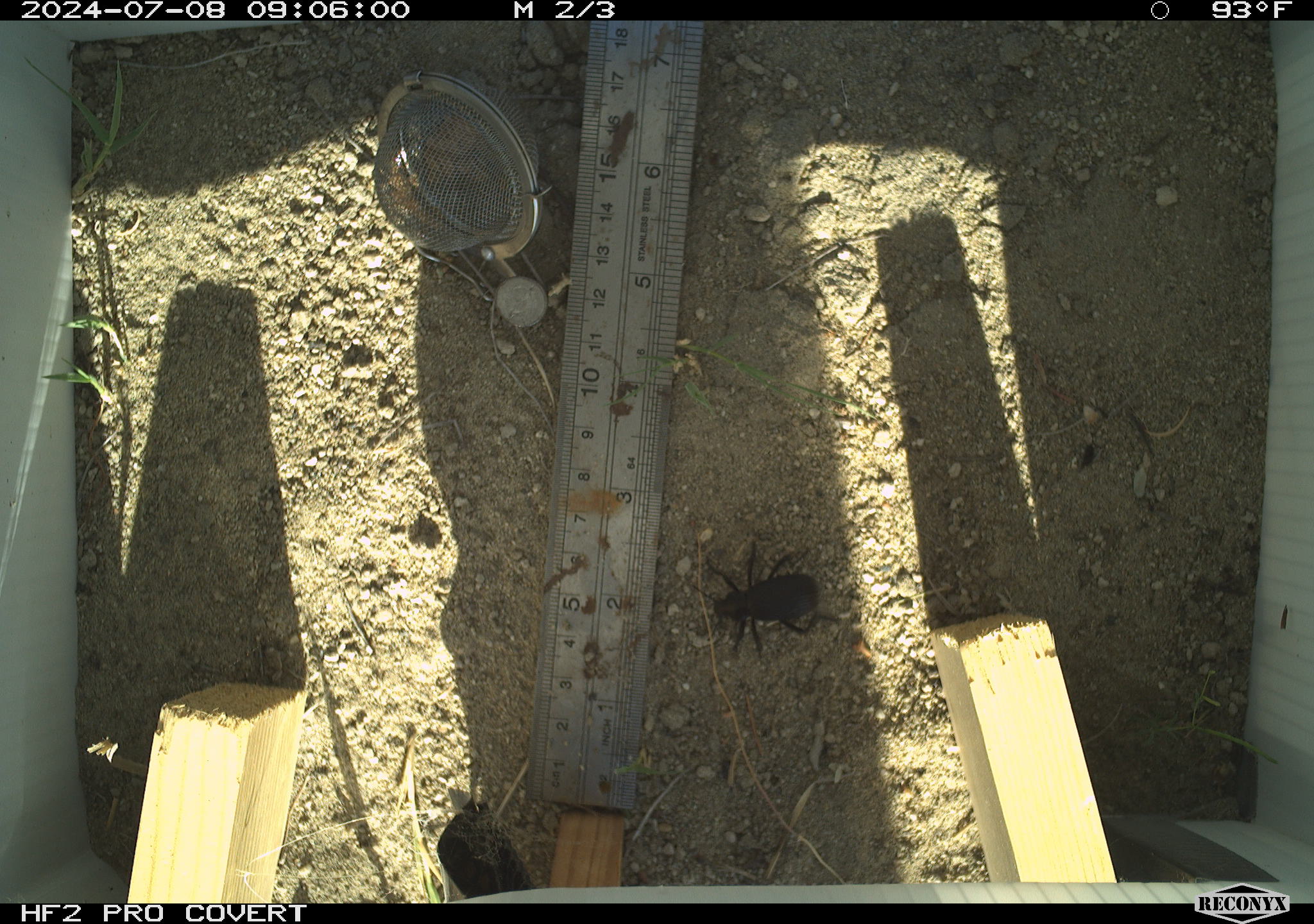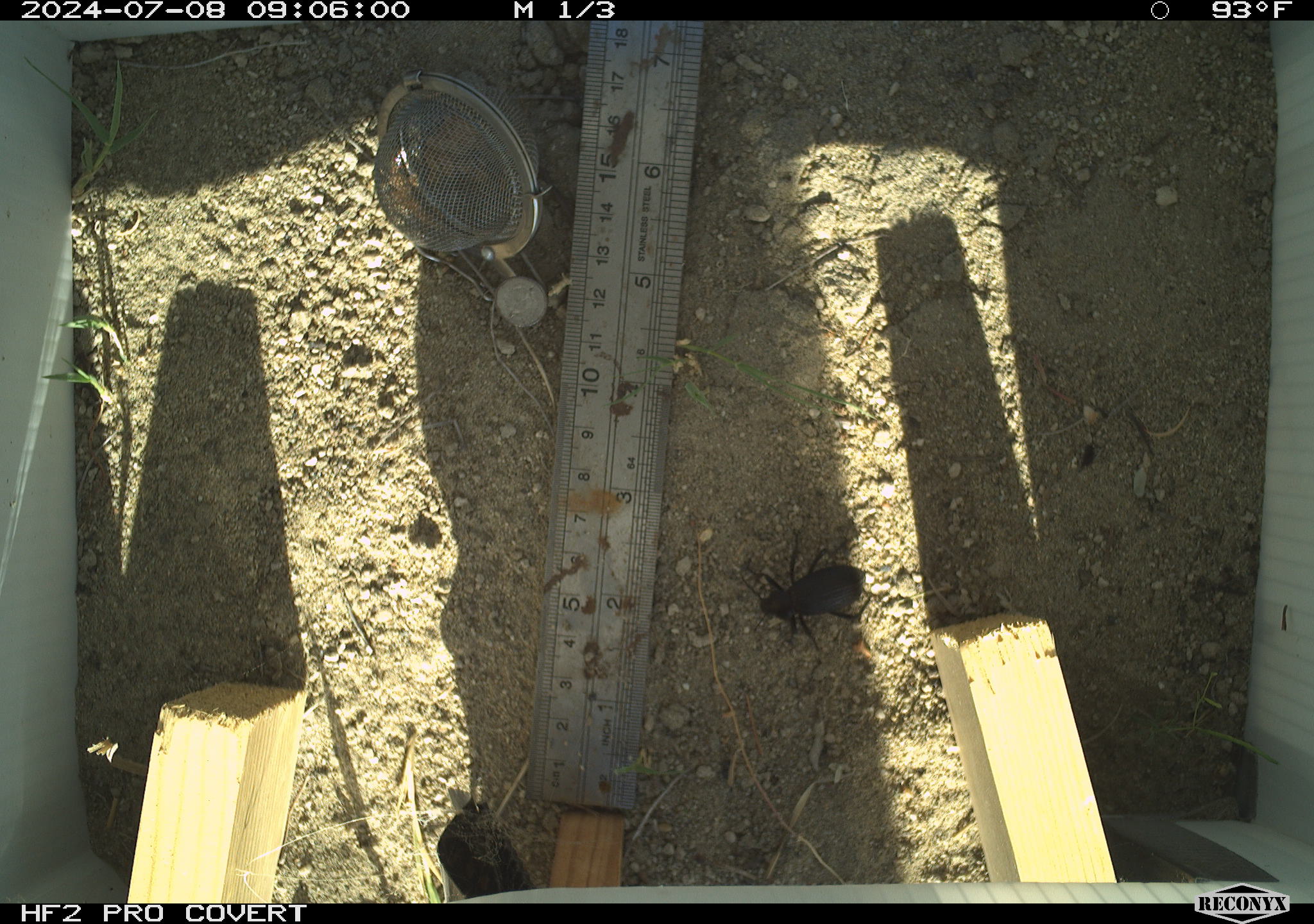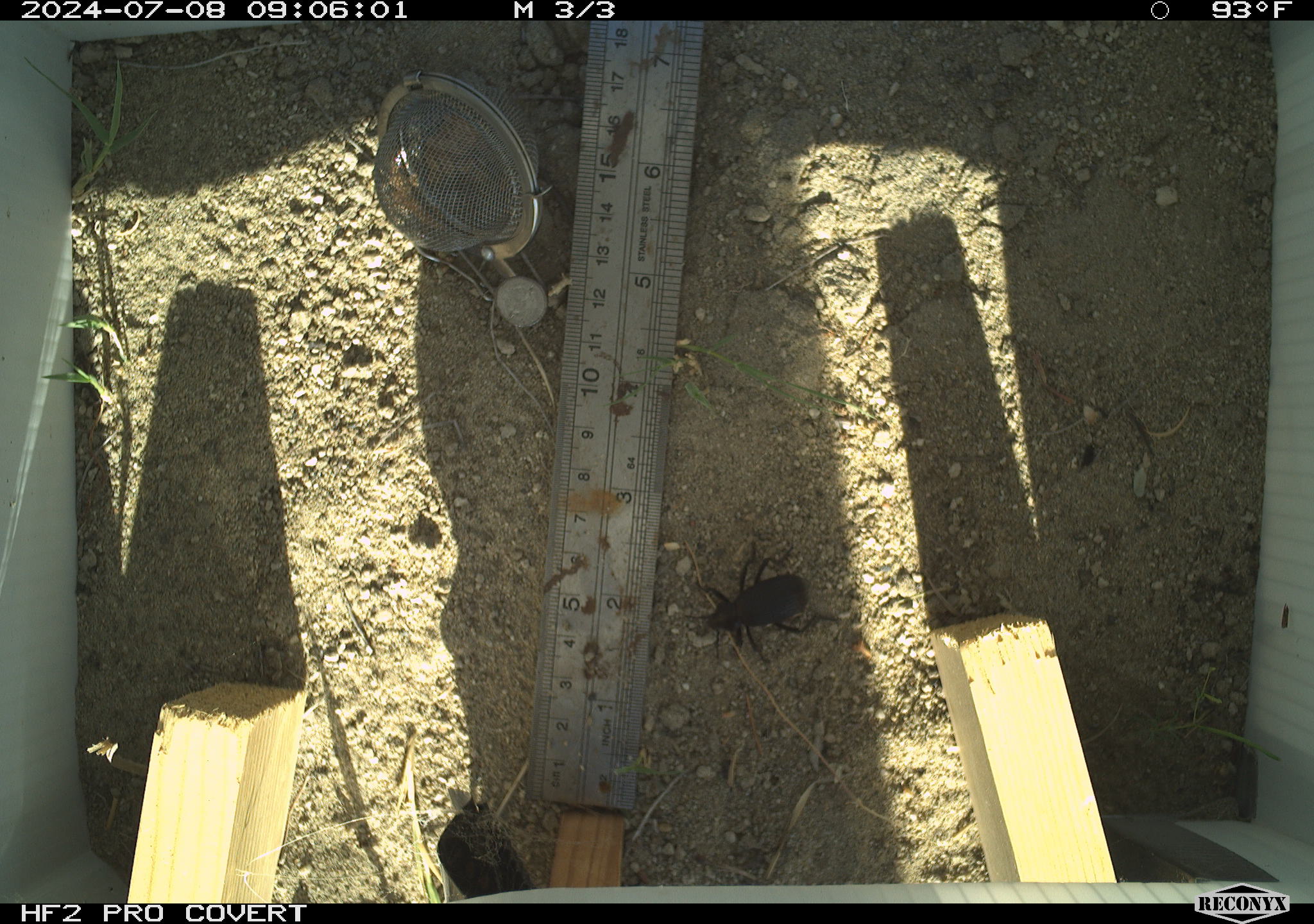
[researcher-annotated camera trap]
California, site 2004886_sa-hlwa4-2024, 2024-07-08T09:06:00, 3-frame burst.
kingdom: Animalia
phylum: Arthropoda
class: Insecta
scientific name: Insecta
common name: insect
Insect (Insecta).